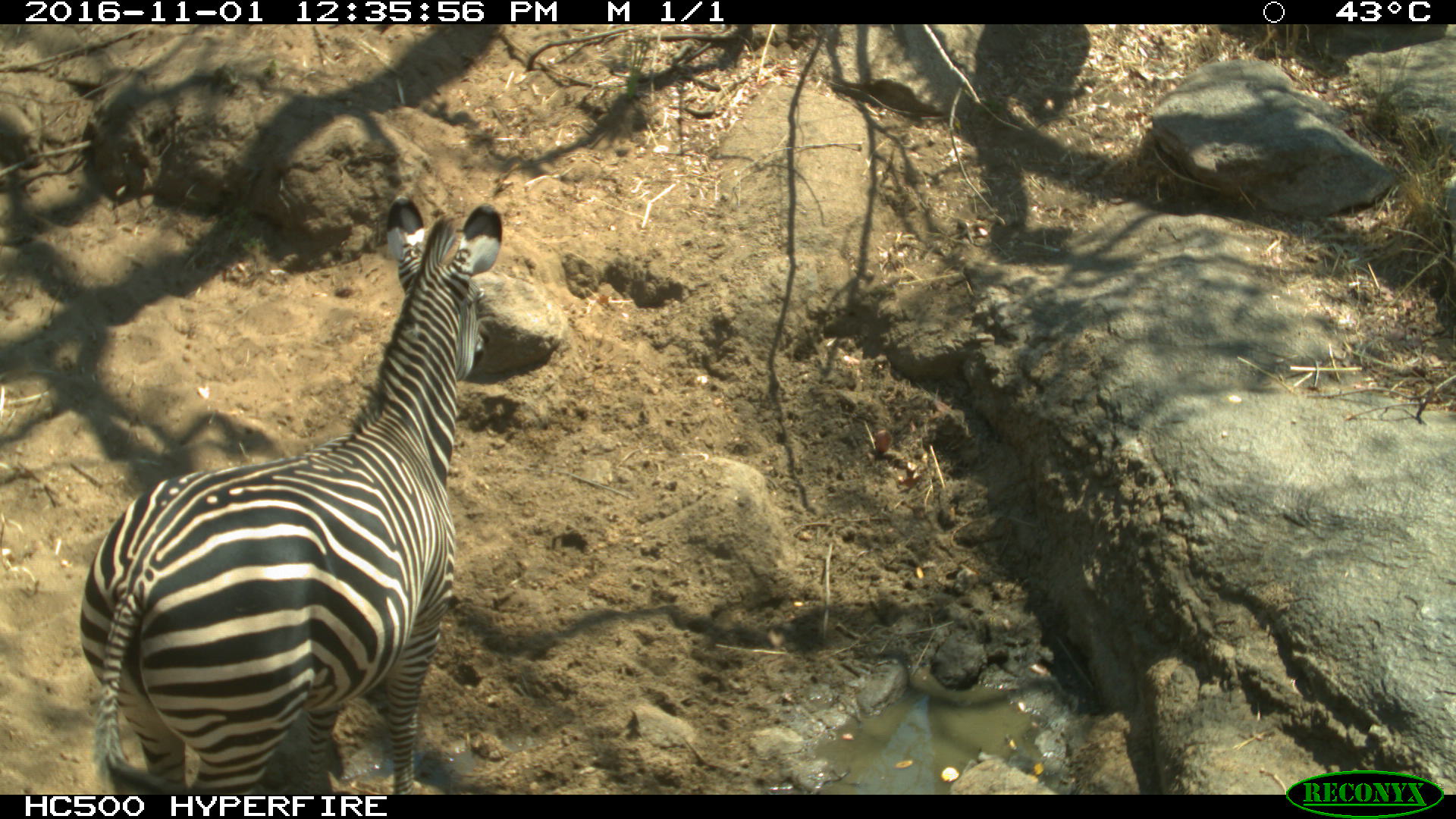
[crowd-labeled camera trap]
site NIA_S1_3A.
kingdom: Animalia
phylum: Chordata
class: Mammalia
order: Perissodactyla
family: Equidae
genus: Equus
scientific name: Equus quagga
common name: plains zebra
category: zebraplains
Zebraplains (plains zebra) (Equus quagga), count 1. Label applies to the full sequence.